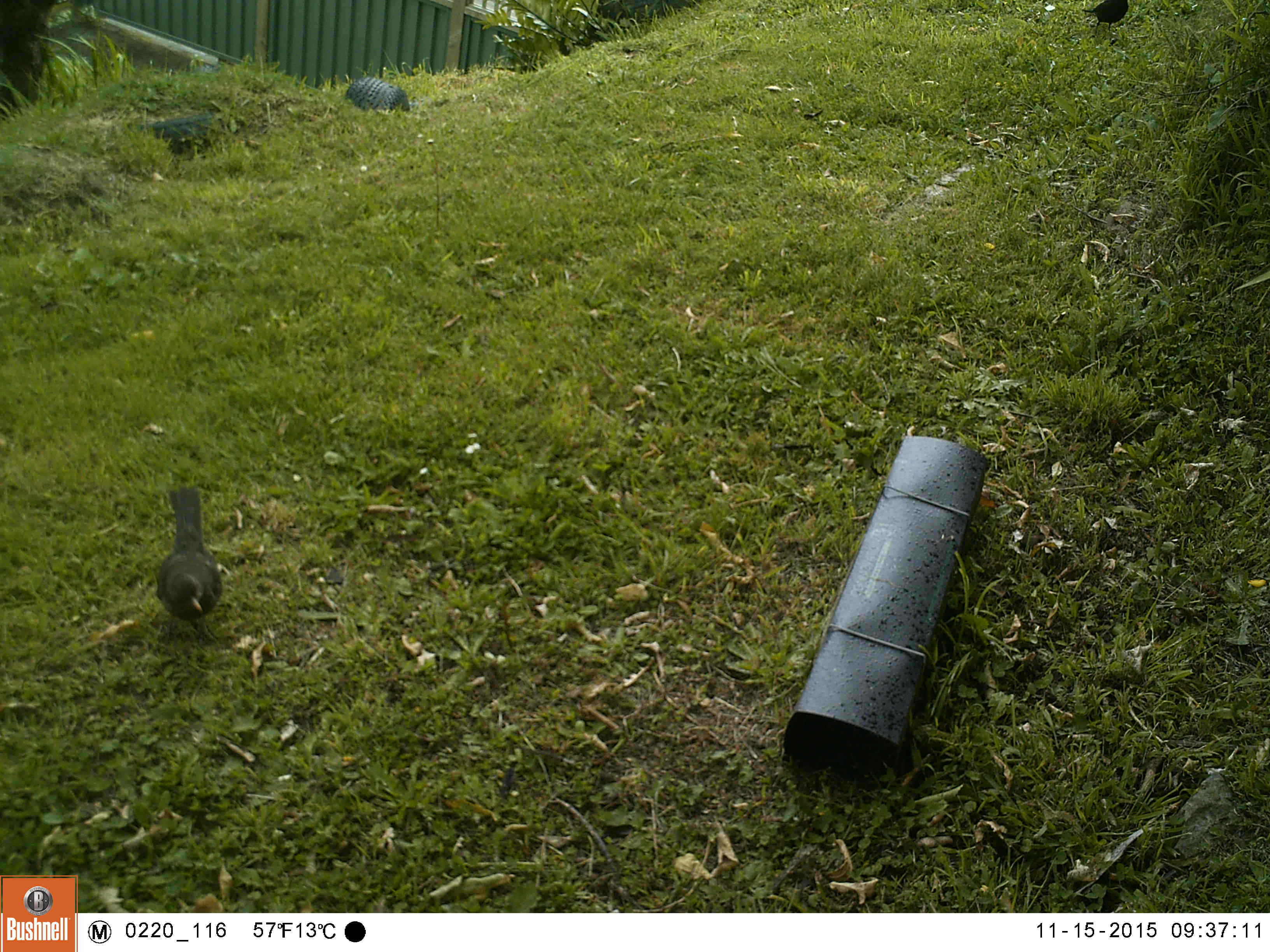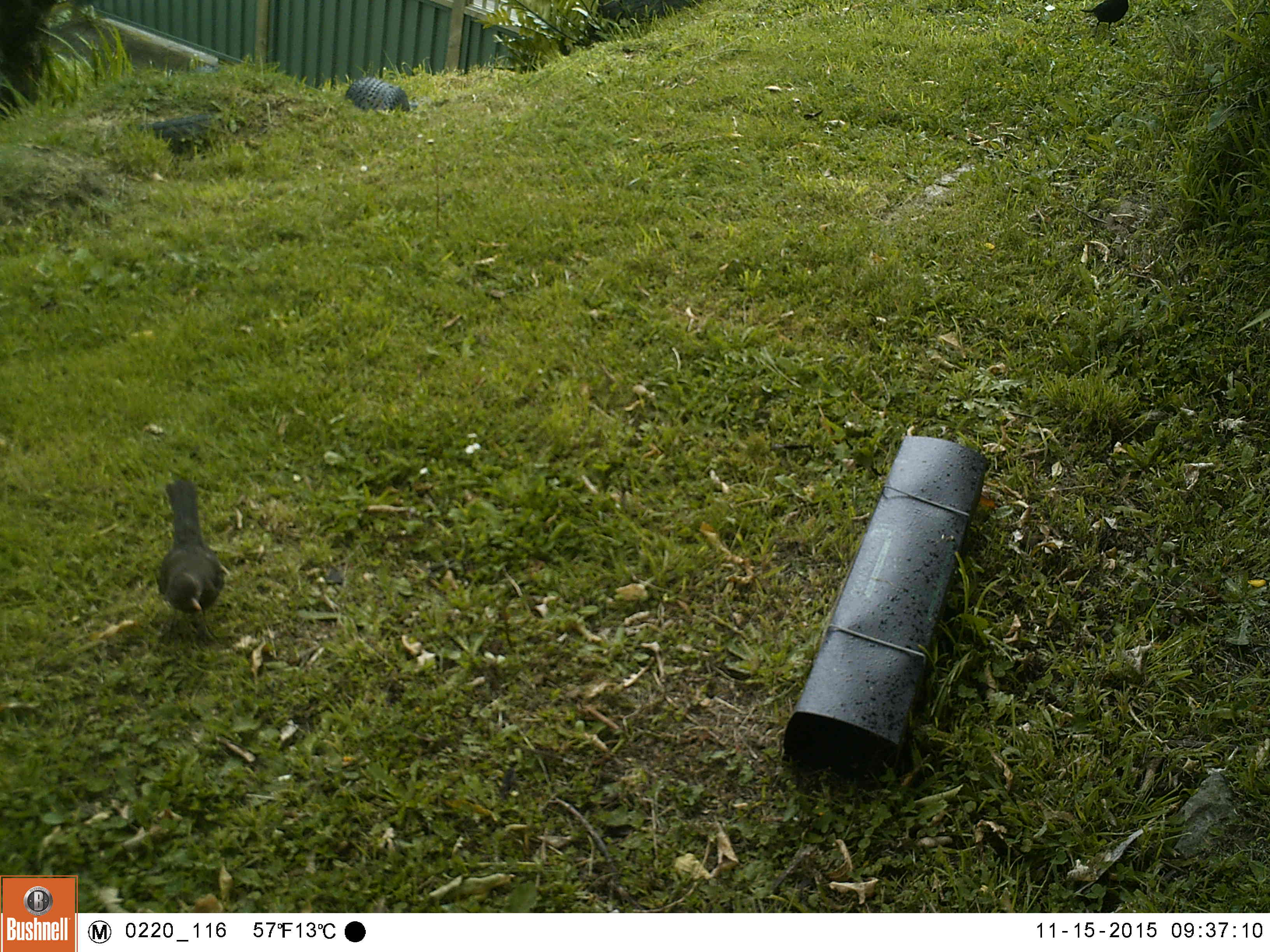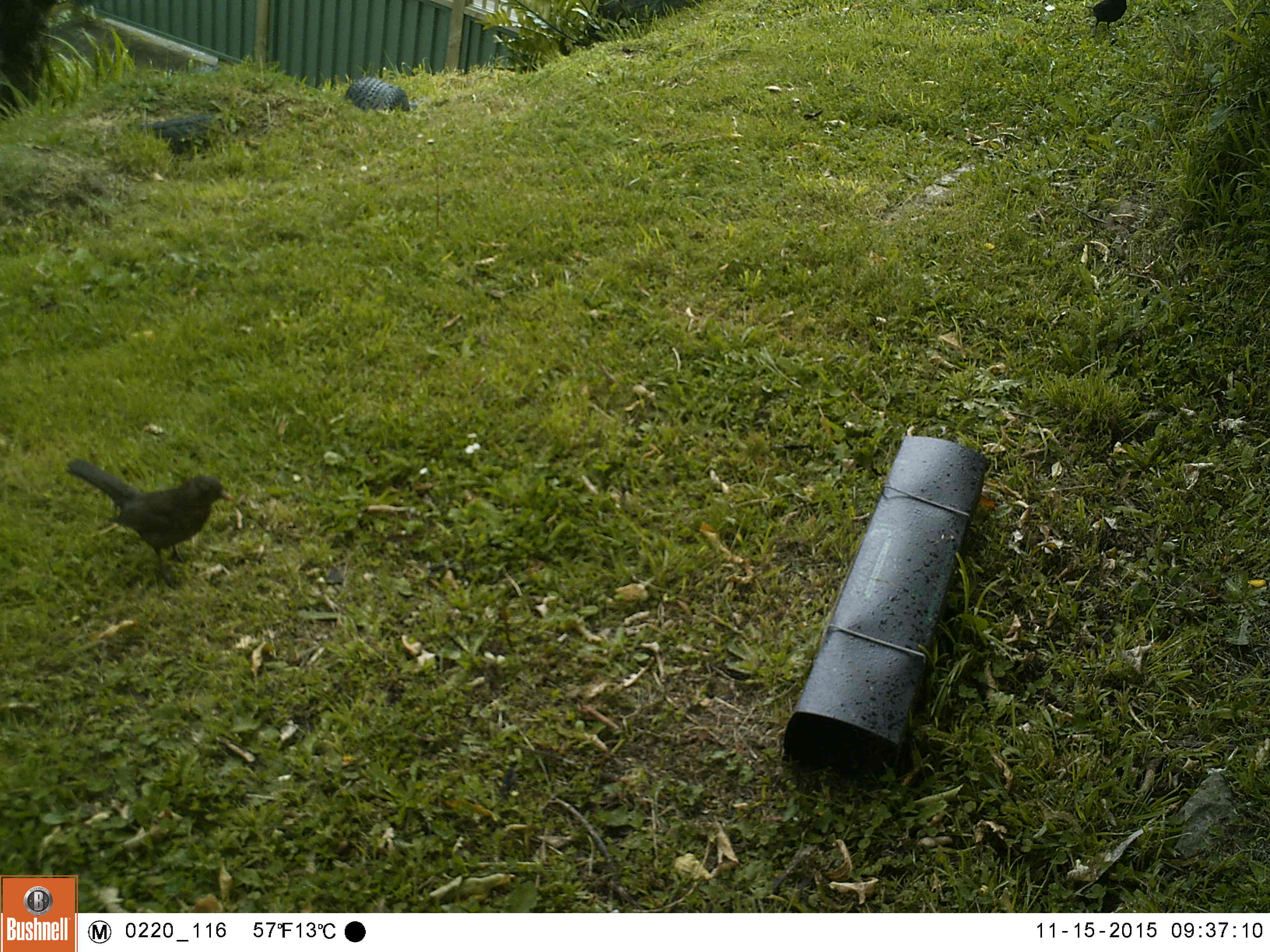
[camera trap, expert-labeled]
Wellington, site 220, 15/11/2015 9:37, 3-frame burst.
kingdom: Animalia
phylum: Chordata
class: Aves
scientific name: Aves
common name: bird